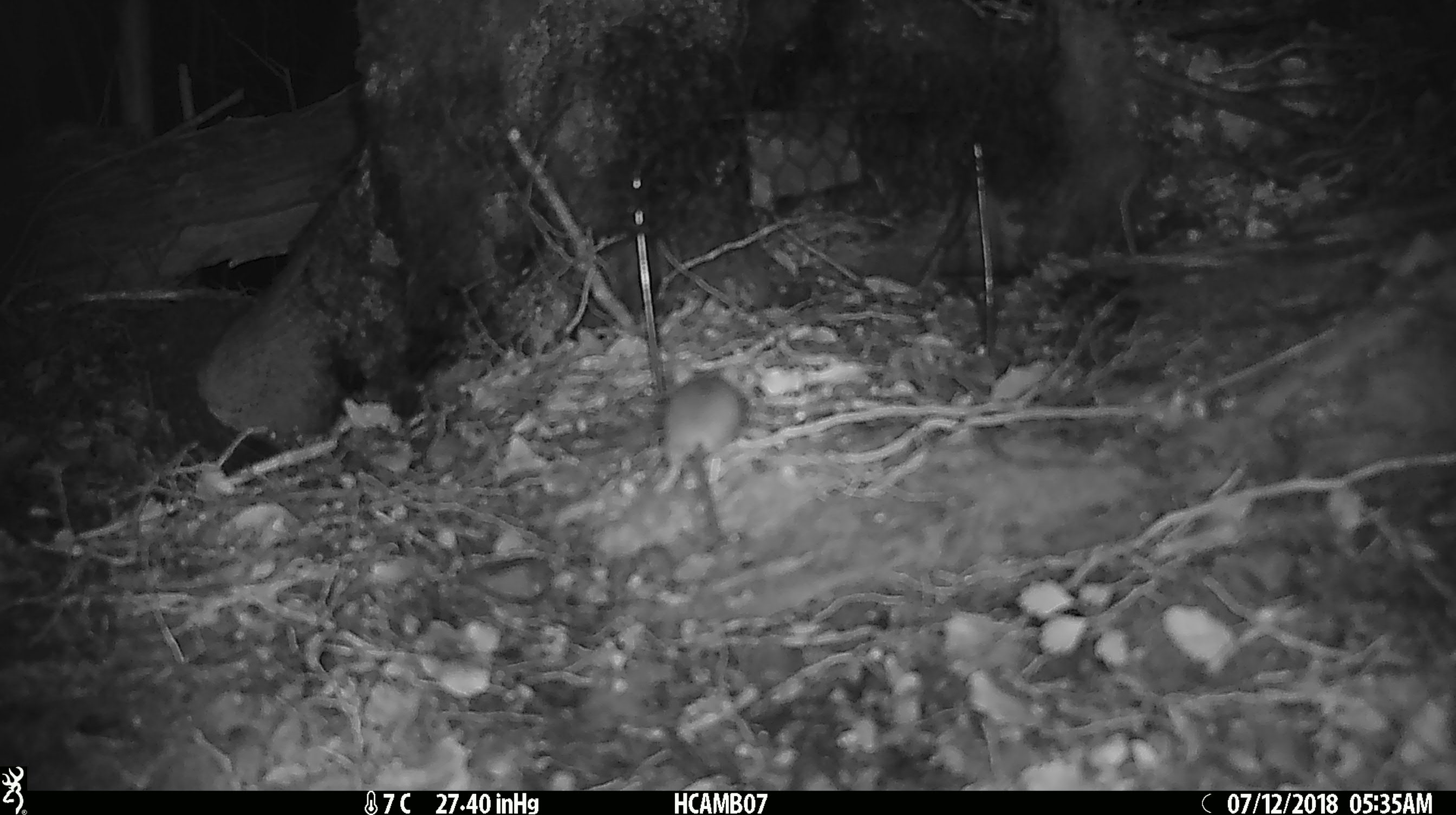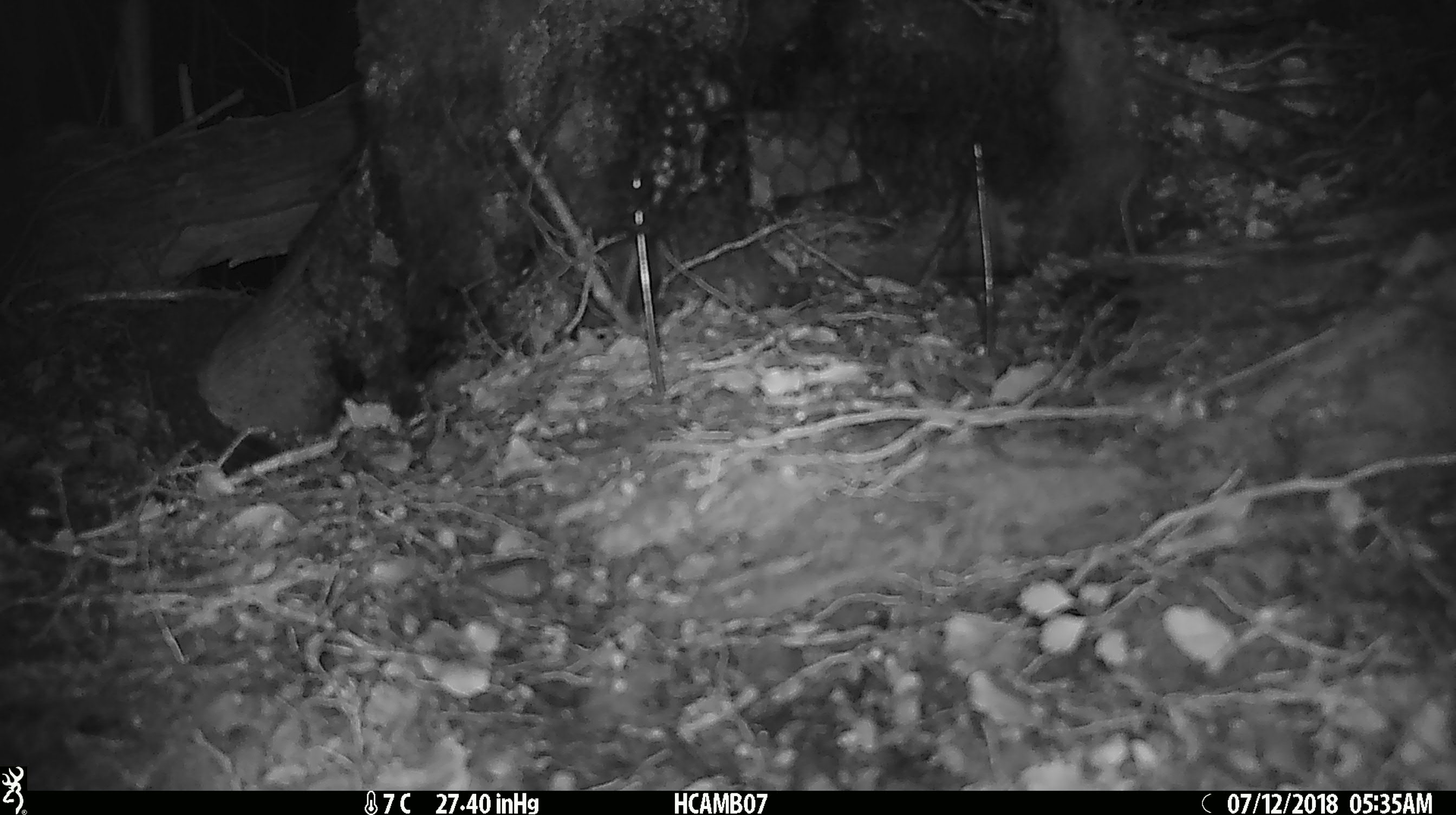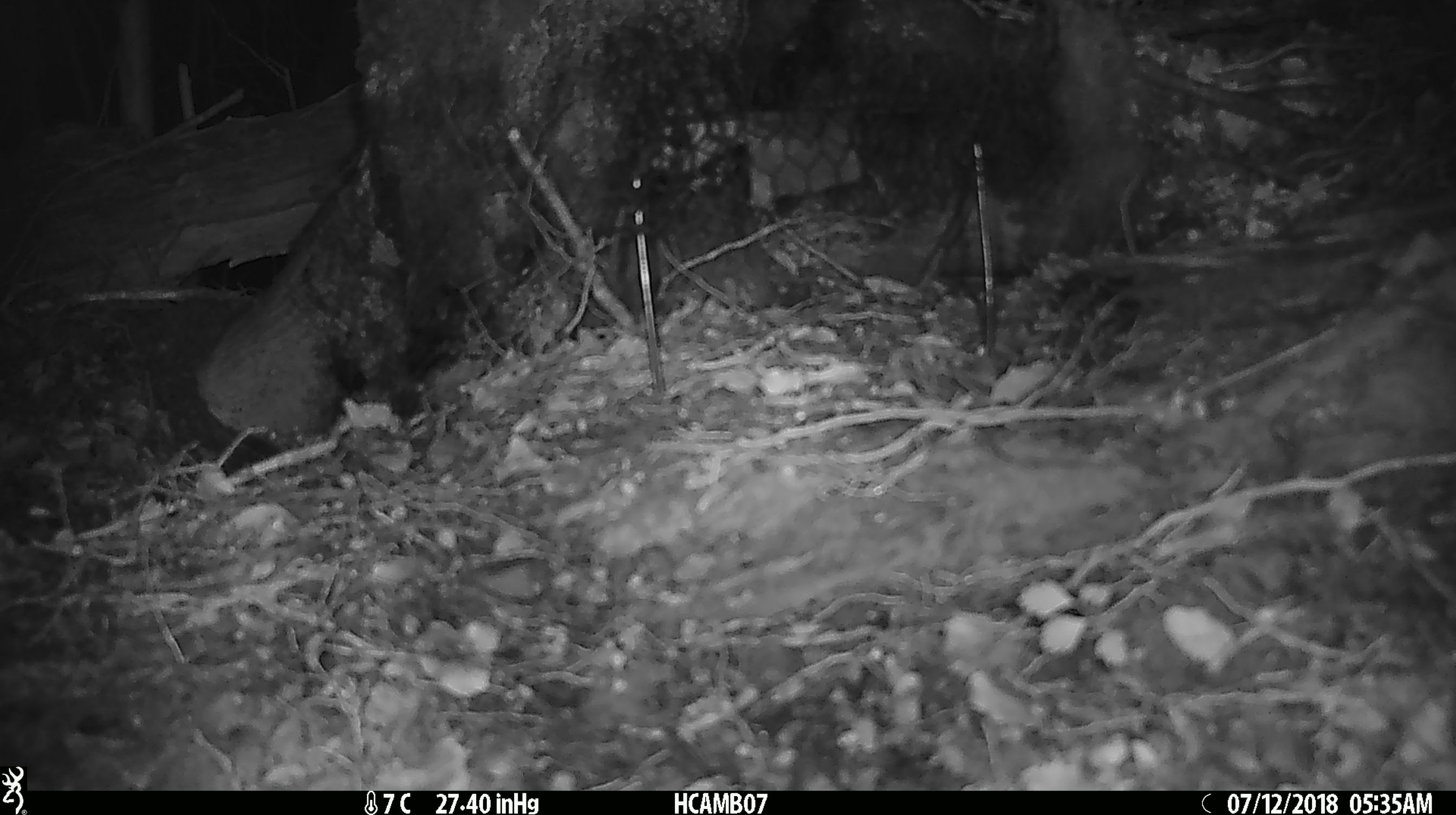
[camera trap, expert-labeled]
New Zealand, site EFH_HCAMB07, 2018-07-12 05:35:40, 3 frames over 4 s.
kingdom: Animalia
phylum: Chordata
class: Mammalia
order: Rodentia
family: Muridae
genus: Mus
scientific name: Mus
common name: mouse